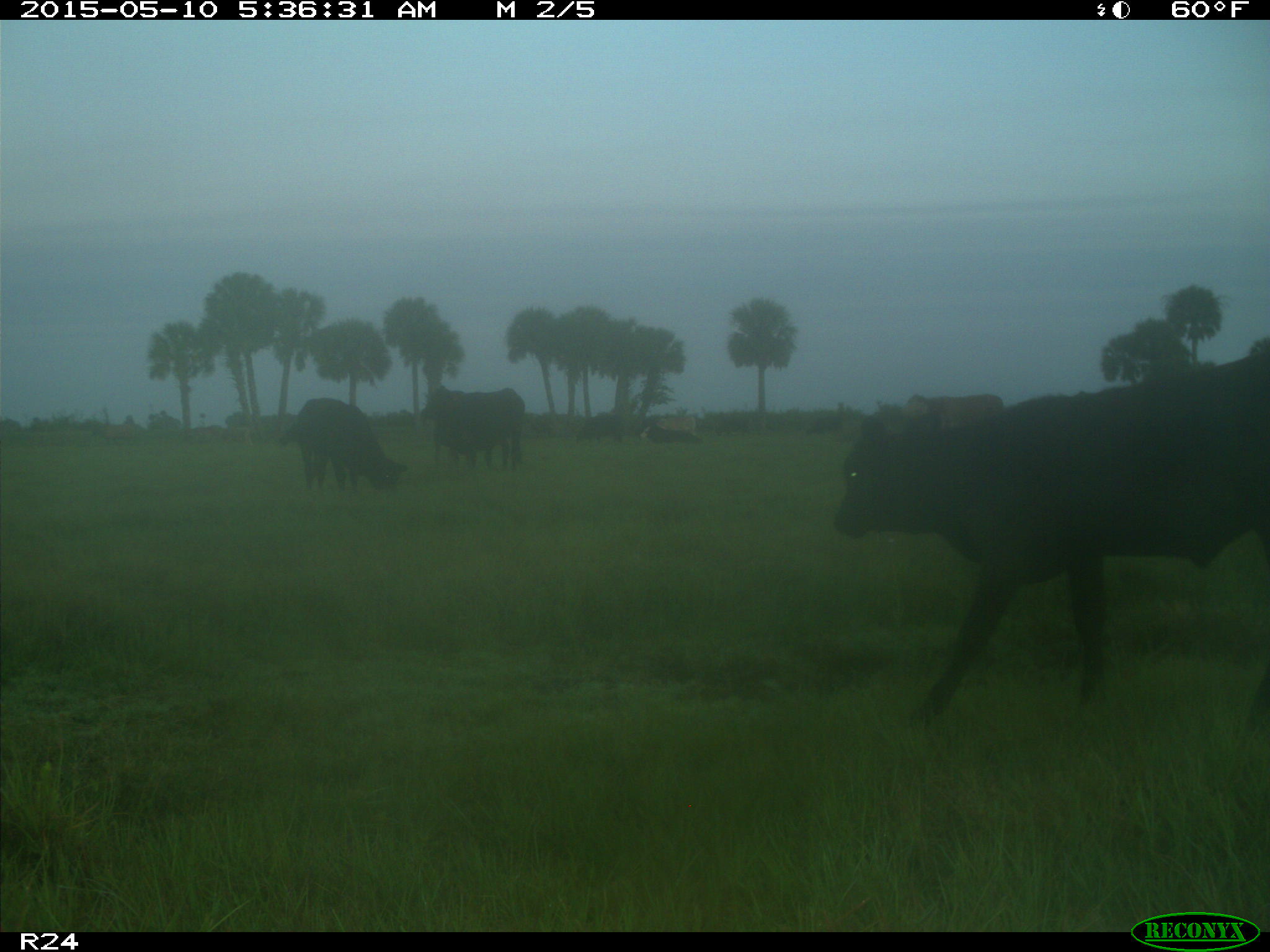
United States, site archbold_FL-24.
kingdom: Animalia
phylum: Chordata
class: Mammalia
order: Artiodactyla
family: Bovidae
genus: Bos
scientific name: Bos taurus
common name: domestic cow